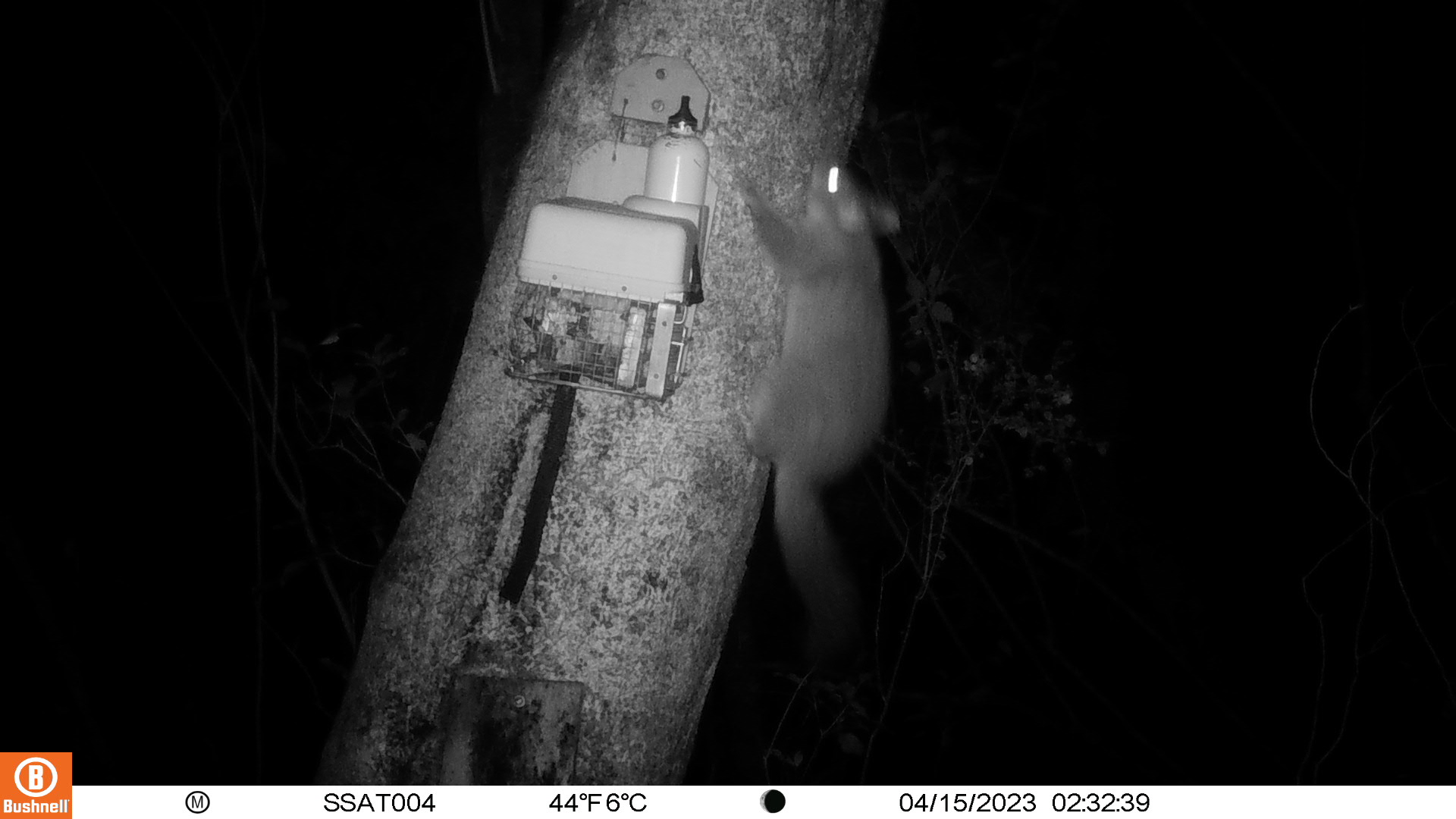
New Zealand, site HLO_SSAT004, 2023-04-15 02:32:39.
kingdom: Animalia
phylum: Chordata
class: Mammalia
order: Diprotodontia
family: Phalangeridae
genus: Trichosurus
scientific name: Trichosurus vulpecula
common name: common brushtail possum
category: possum